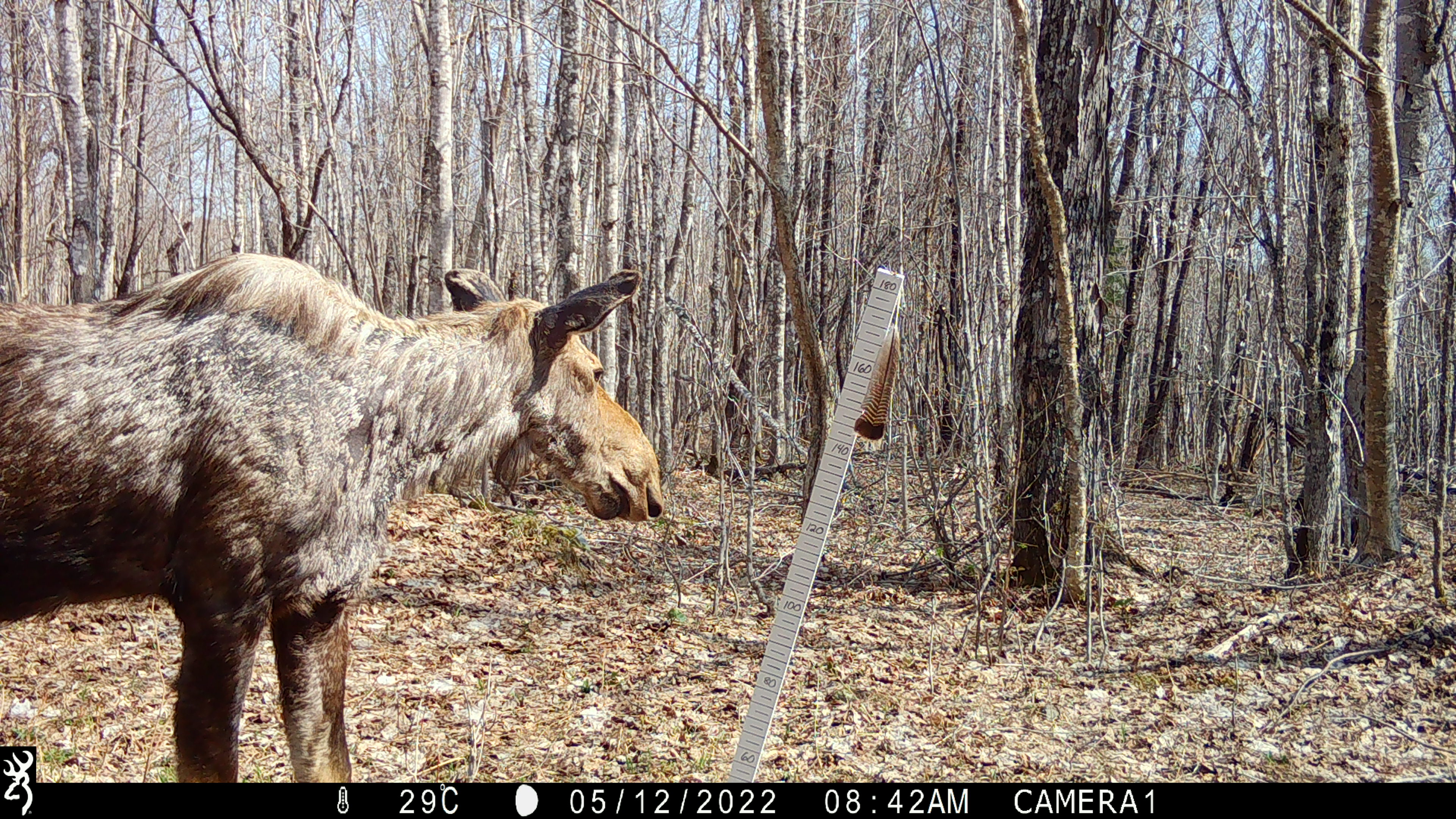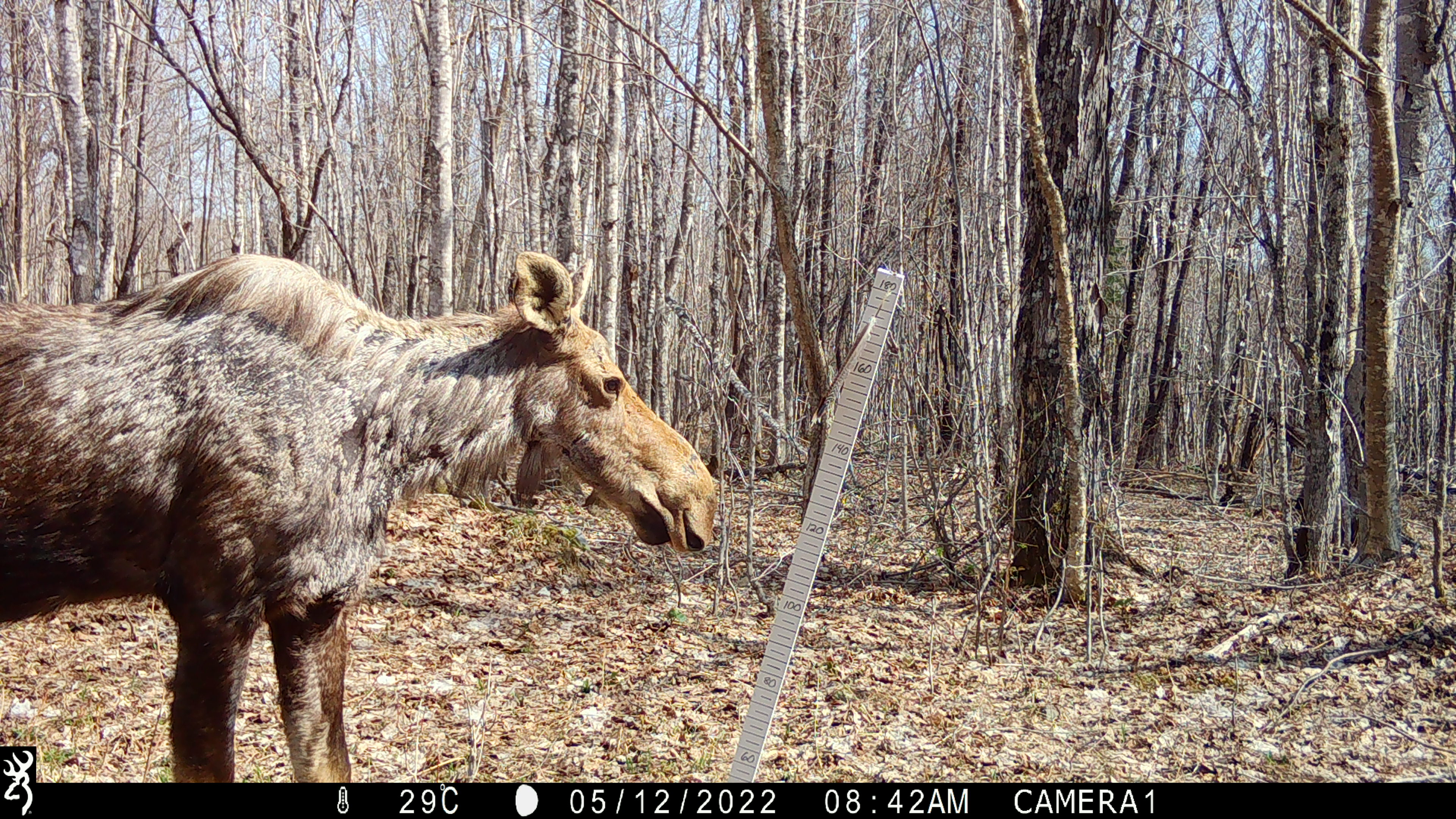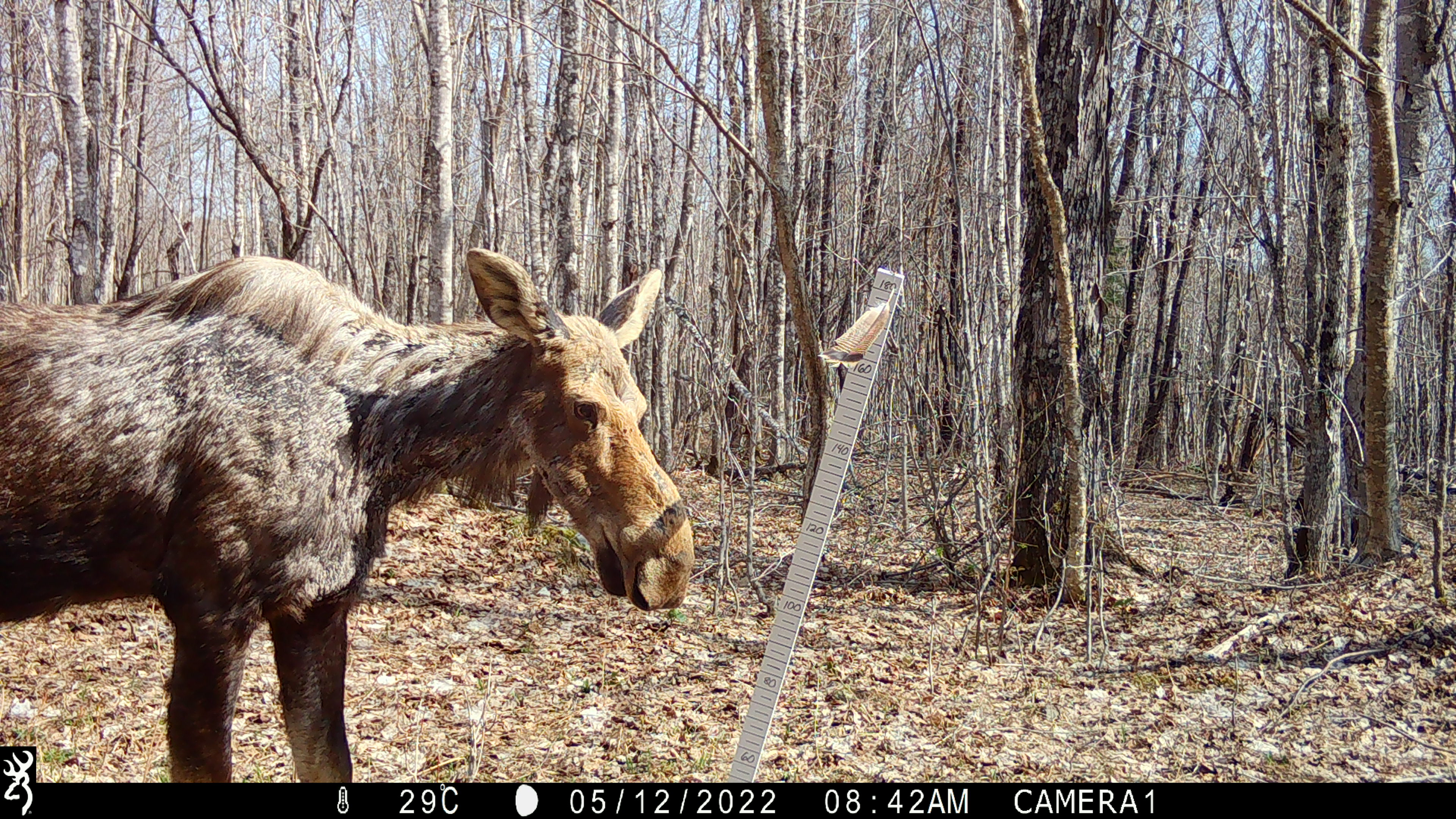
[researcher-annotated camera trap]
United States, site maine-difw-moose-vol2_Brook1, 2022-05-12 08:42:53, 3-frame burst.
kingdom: Animalia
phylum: Chordata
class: Mammalia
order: Artiodactyla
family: Cervidae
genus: Alces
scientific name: Alces alces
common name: moose